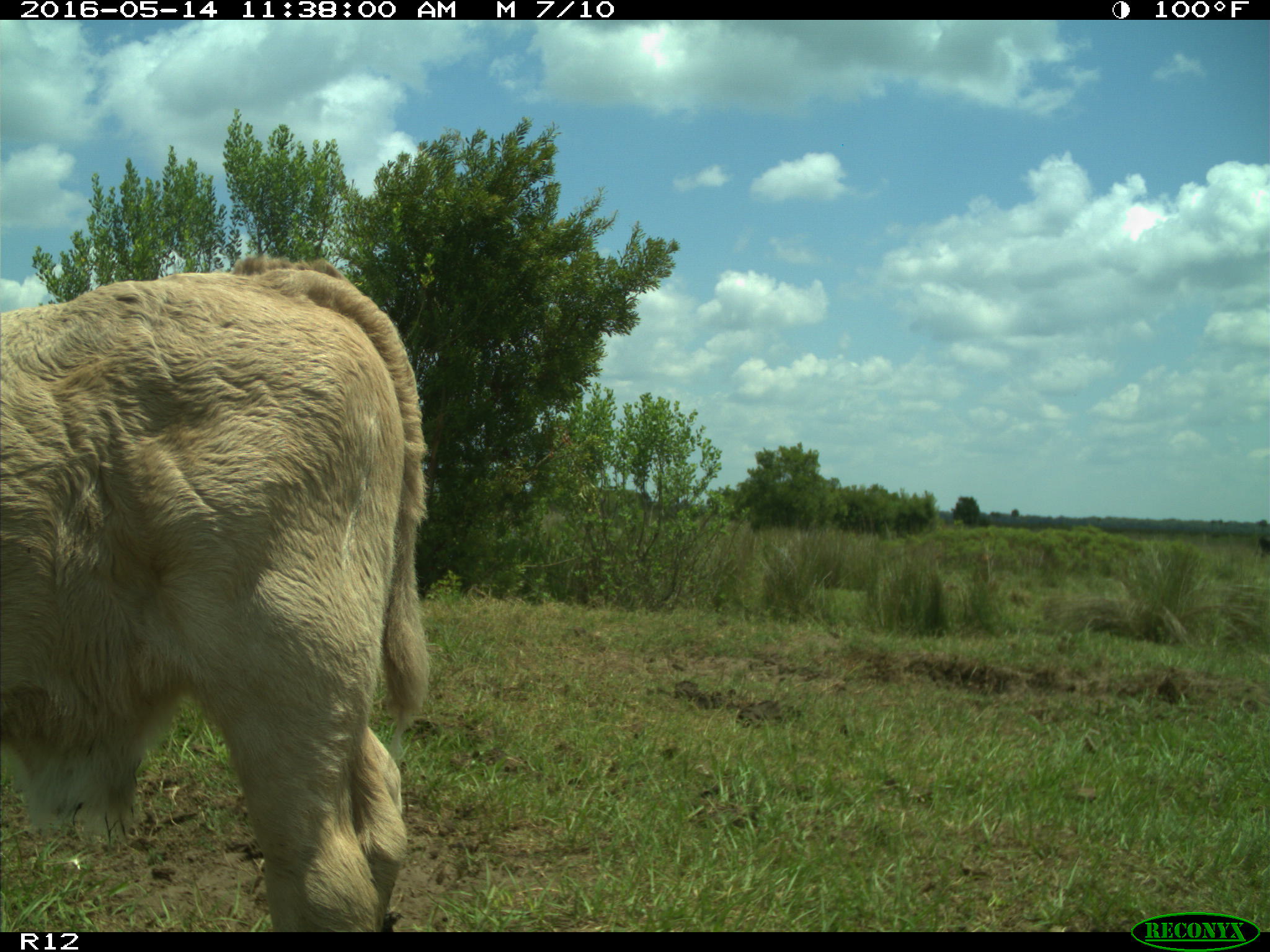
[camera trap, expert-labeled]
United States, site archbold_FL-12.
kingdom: Animalia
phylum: Chordata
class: Mammalia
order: Artiodactyla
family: Bovidae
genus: Bos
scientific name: Bos taurus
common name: domestic cow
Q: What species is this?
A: Bos taurus (domestic cow).